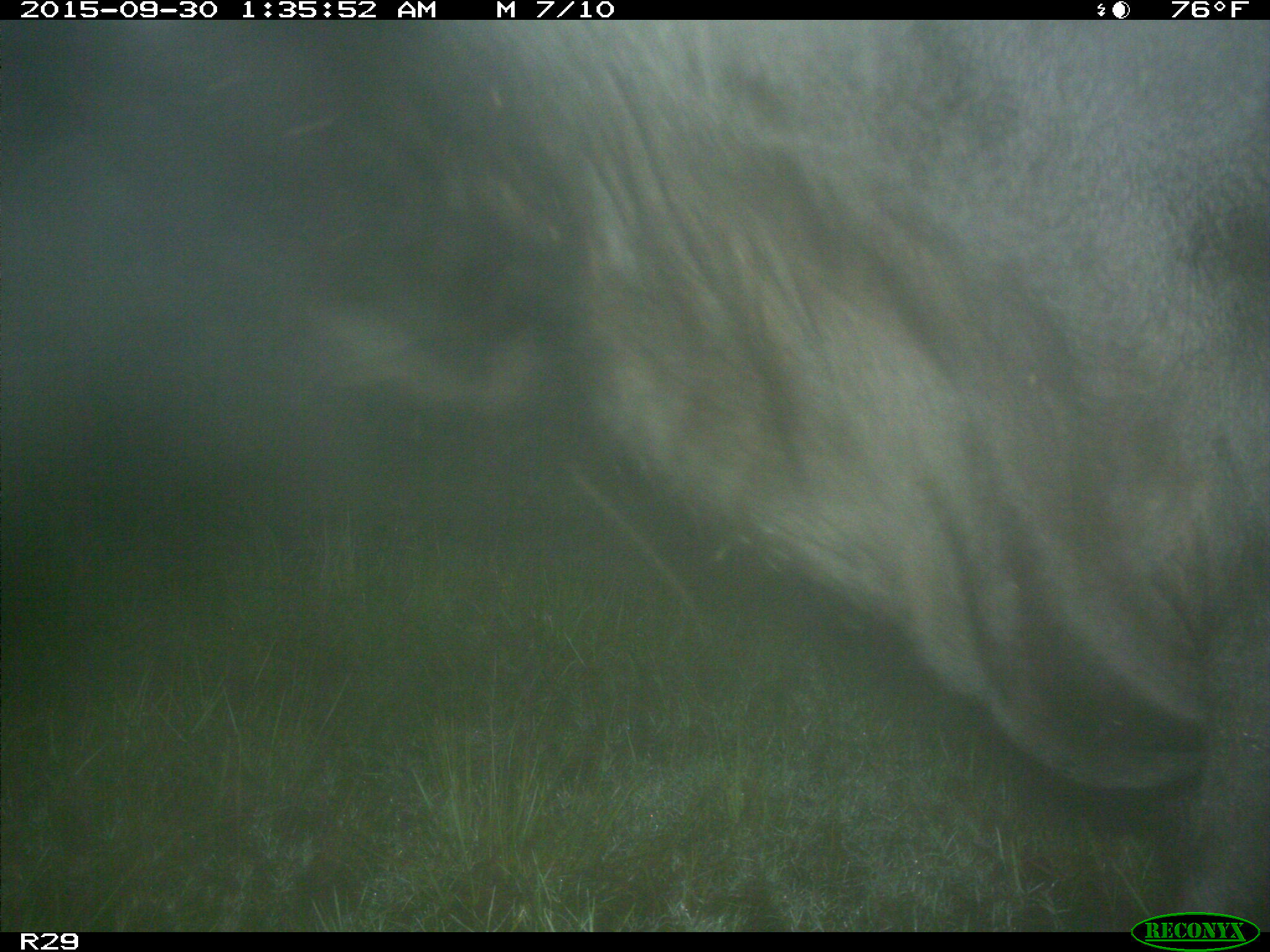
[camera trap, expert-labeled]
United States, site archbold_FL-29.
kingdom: Animalia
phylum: Chordata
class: Mammalia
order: Artiodactyla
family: Bovidae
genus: Bos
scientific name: Bos taurus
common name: domestic cow